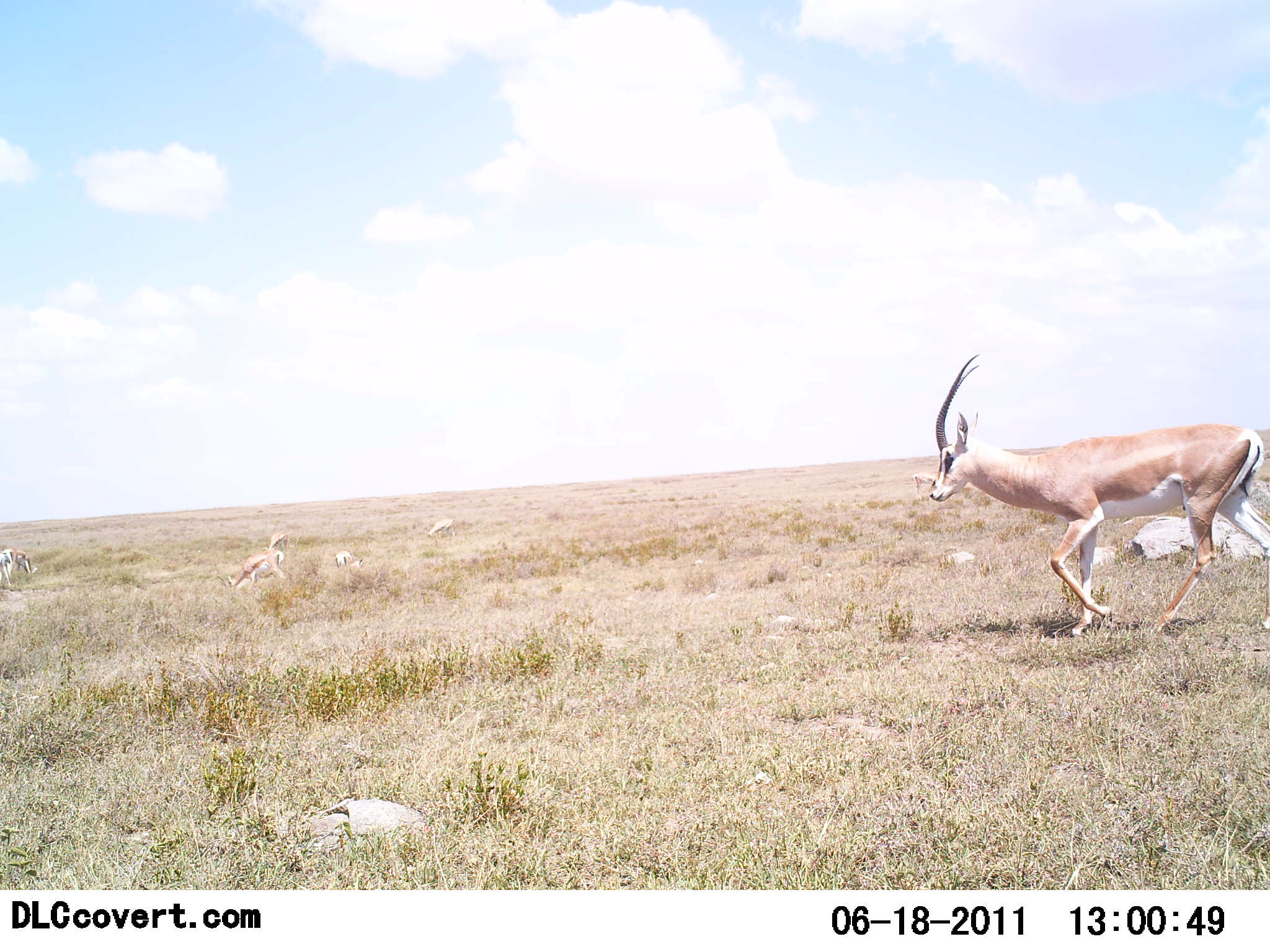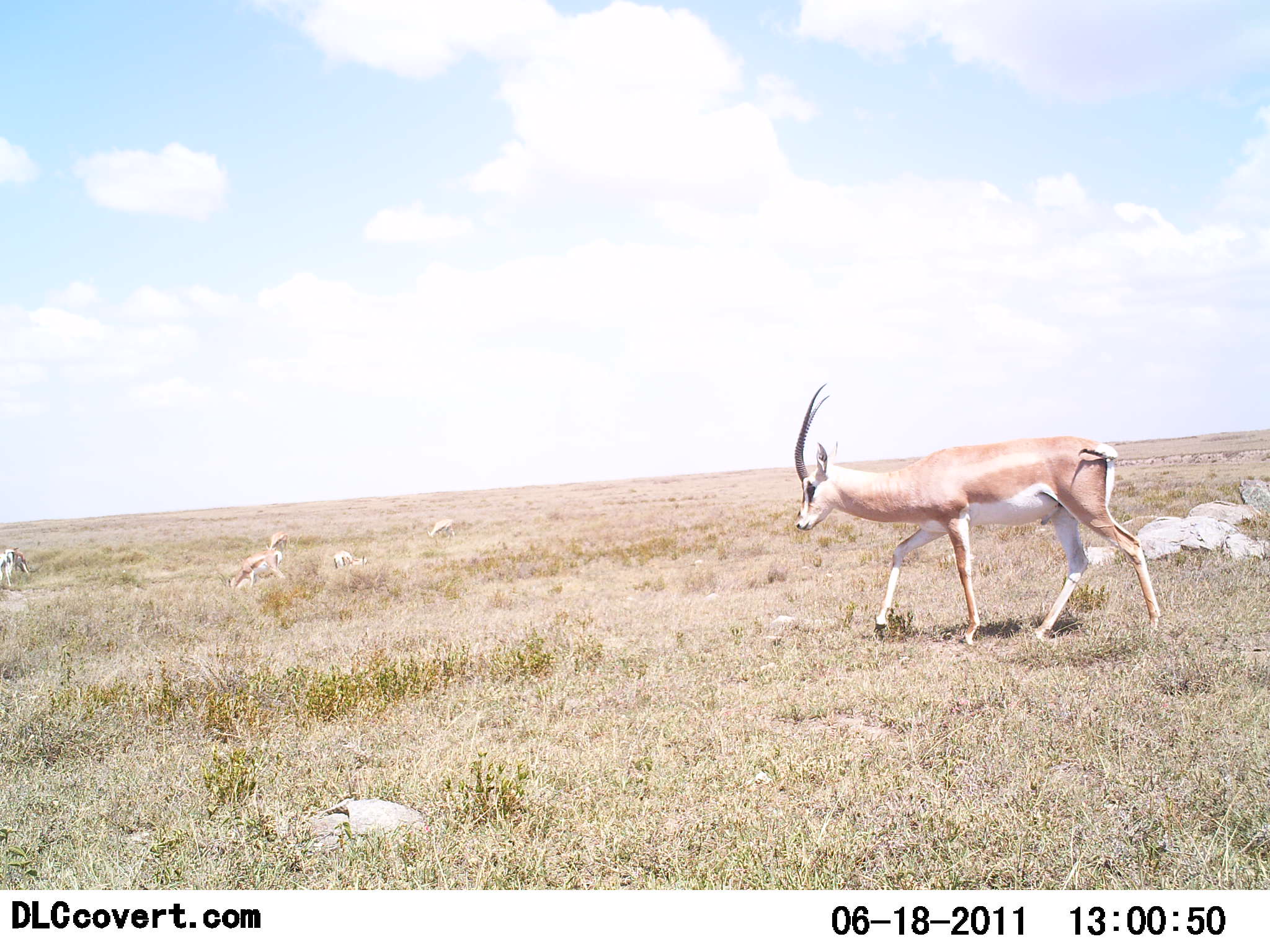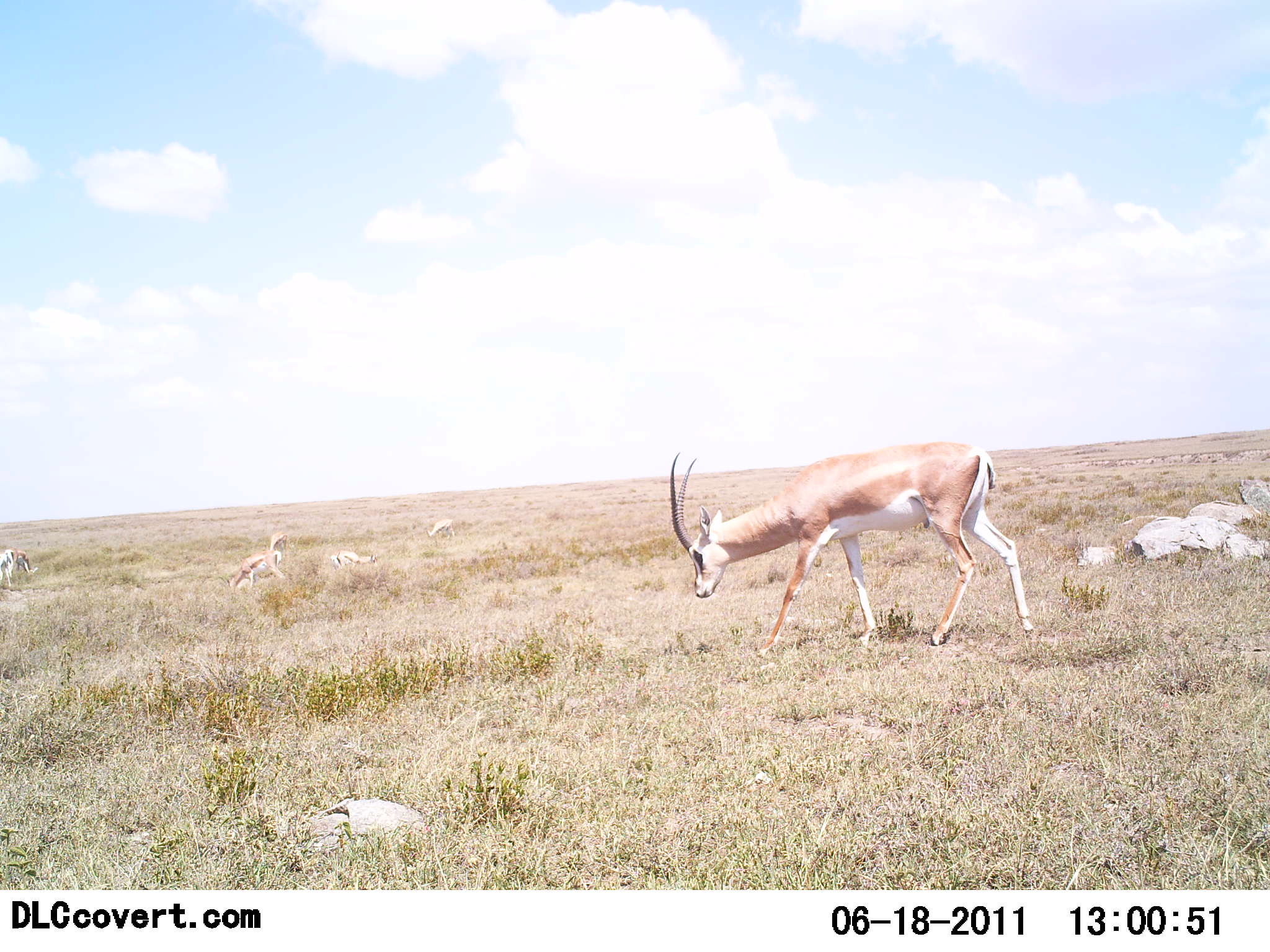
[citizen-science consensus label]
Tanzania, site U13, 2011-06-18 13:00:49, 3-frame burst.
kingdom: Animalia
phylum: Chordata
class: Mammalia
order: Artiodactyla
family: Bovidae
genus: Nanger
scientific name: Nanger granti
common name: grant's gazelle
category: gazellegrants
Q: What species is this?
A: Gazellegrants (grant's gazelle) (Nanger granti).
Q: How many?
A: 2.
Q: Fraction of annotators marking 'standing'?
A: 14%.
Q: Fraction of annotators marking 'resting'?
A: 7%.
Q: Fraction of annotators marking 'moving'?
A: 86%.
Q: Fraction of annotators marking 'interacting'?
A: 0%.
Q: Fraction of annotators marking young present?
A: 7%.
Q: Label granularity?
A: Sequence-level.